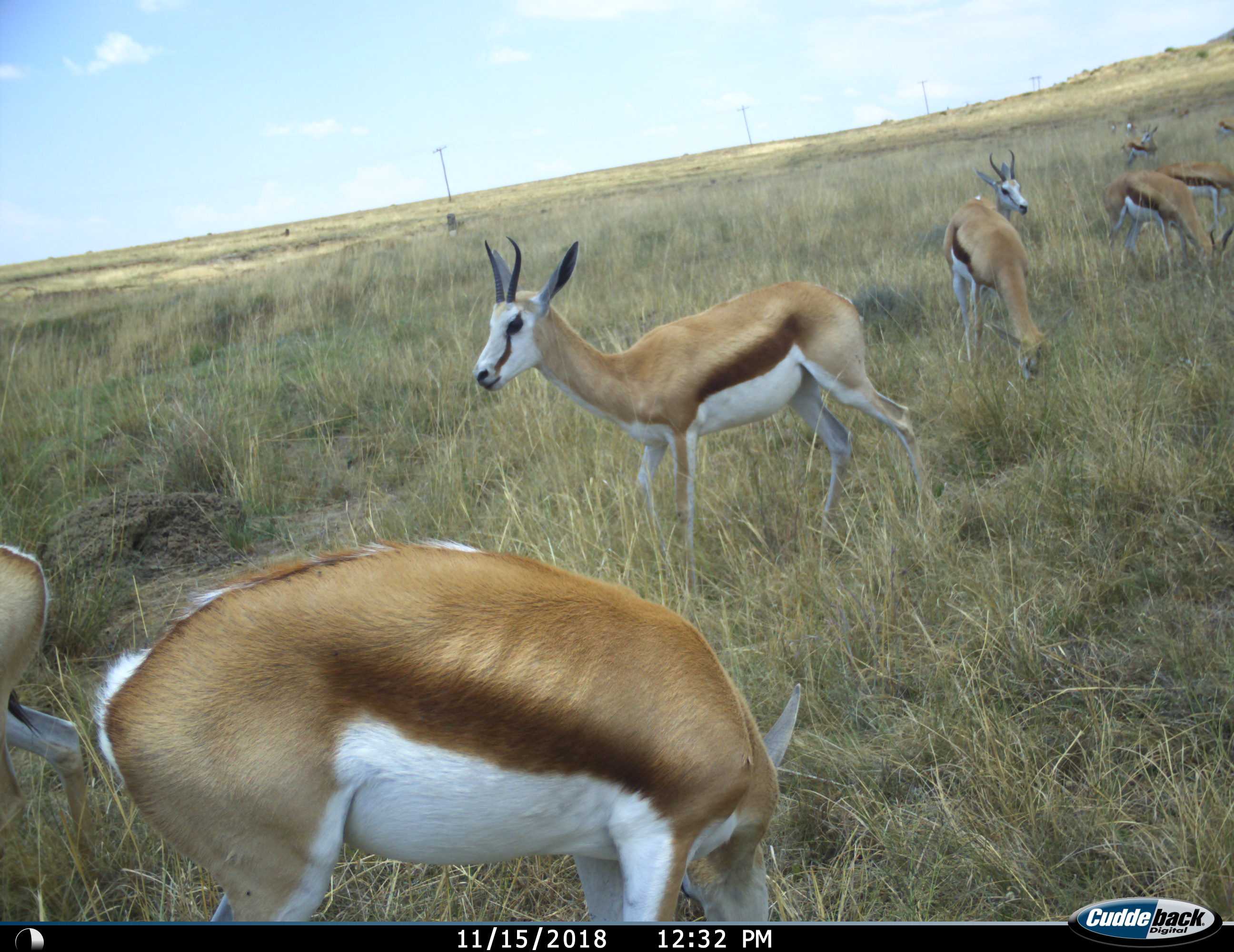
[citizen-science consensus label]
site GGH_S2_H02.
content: unidentified animal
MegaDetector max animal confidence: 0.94